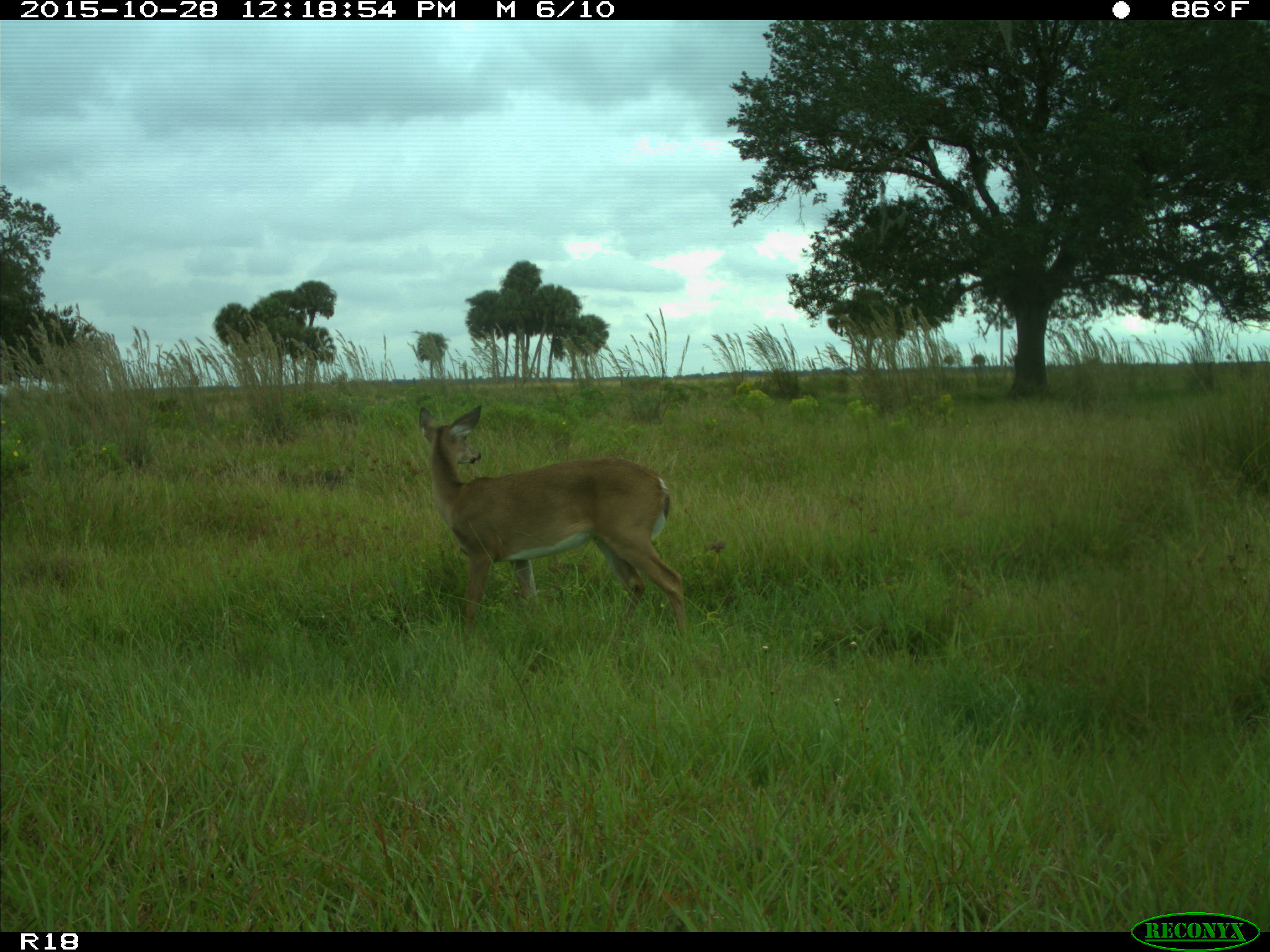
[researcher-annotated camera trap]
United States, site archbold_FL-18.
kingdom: Animalia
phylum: Chordata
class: Mammalia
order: Artiodactyla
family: Cervidae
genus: Odocoileus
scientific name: Odocoileus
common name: deer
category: unidentified deer